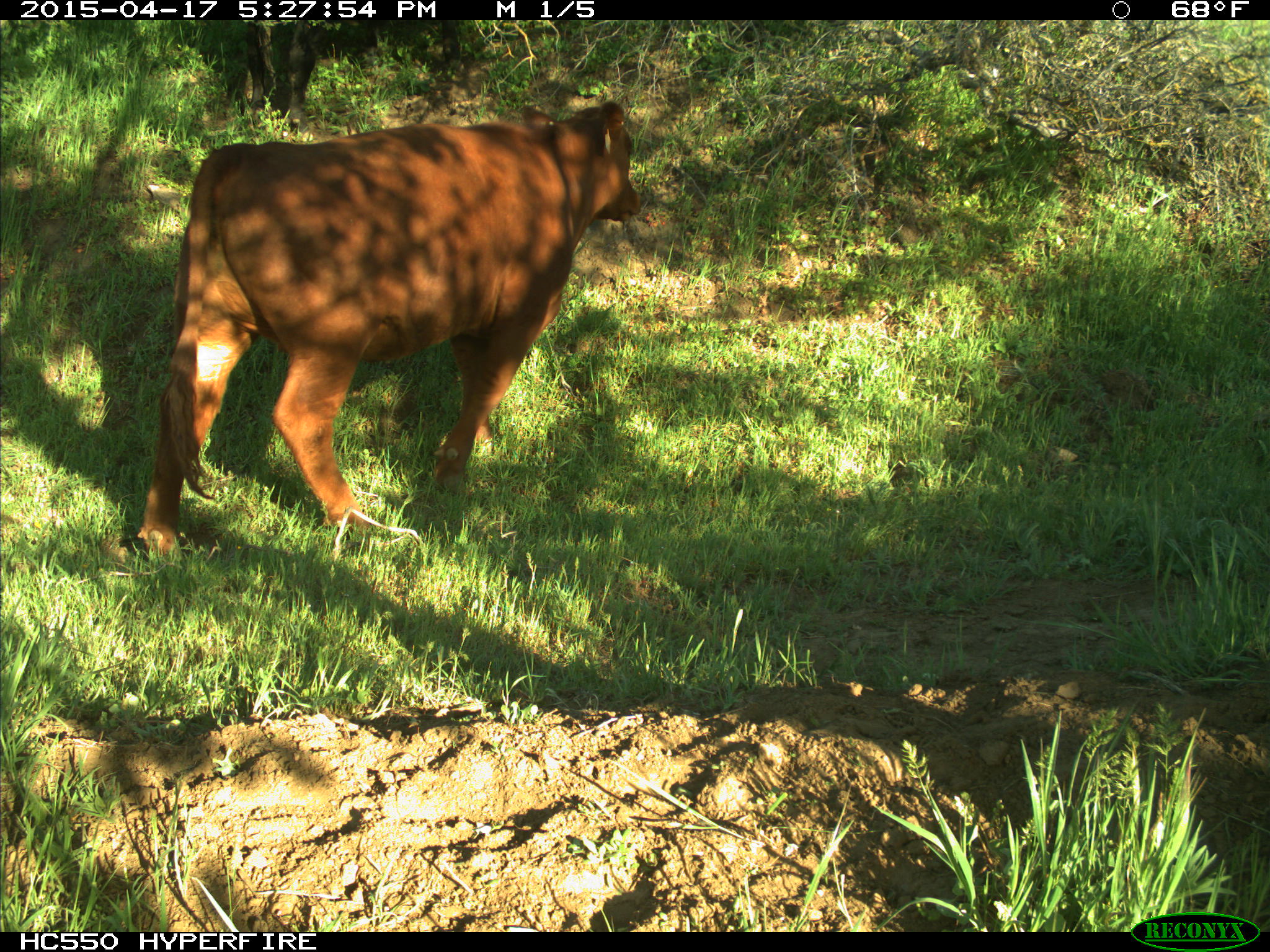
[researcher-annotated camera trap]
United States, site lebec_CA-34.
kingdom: Animalia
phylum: Chordata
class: Mammalia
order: Artiodactyla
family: Bovidae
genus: Bos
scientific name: Bos taurus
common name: domestic cow